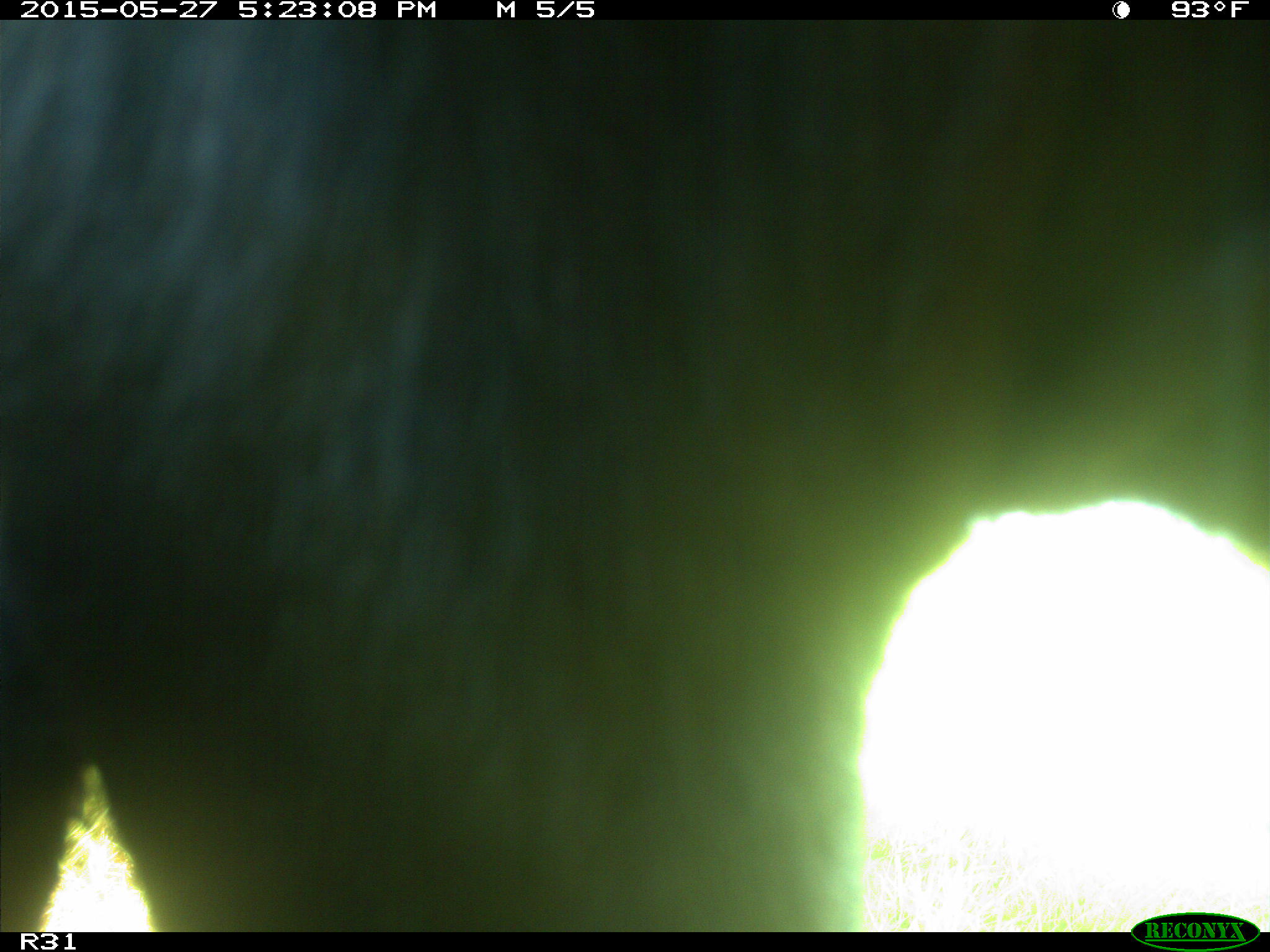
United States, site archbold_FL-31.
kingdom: Animalia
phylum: Chordata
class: Mammalia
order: Artiodactyla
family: Bovidae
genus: Bos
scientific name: Bos taurus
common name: domestic cow